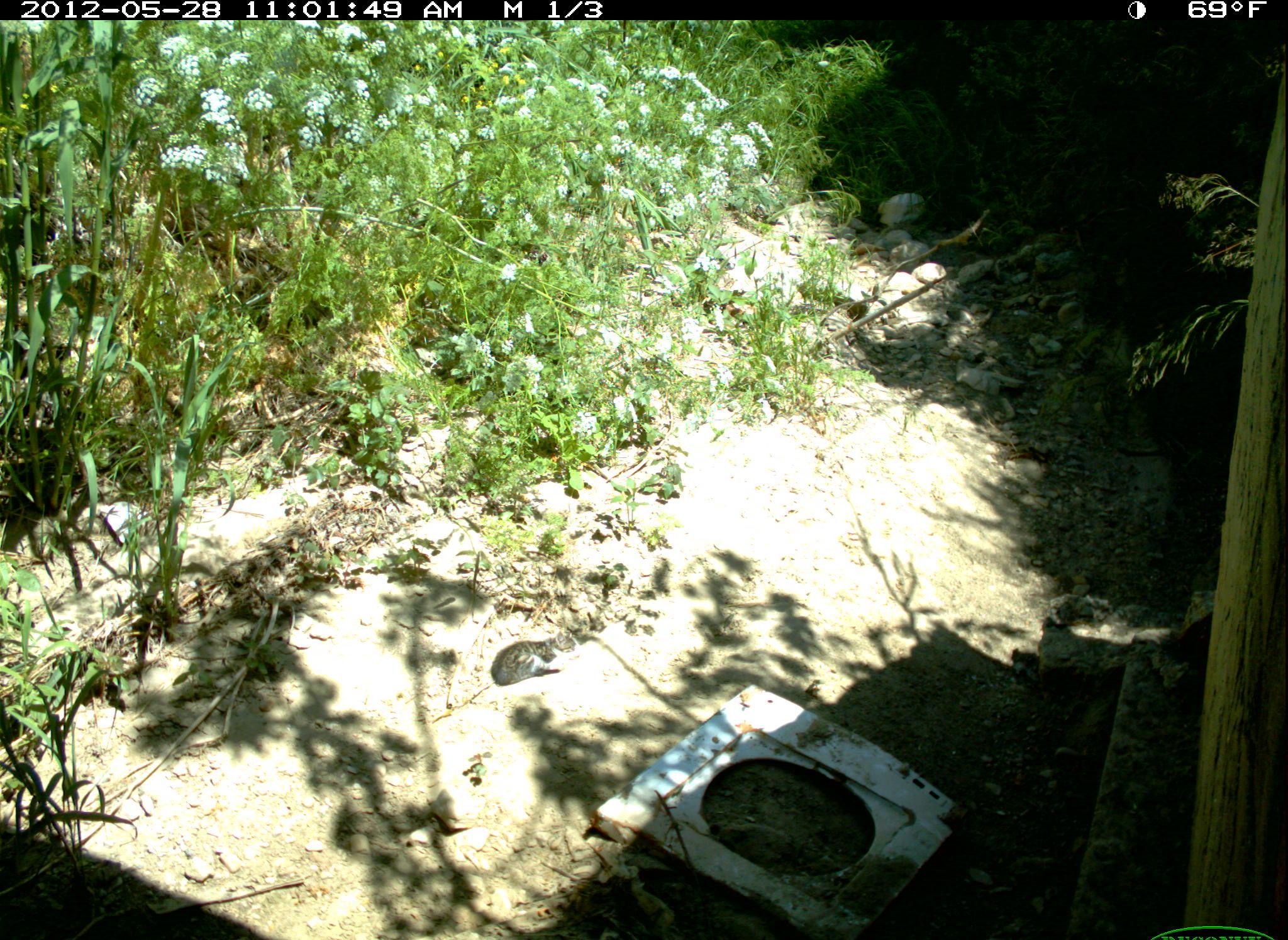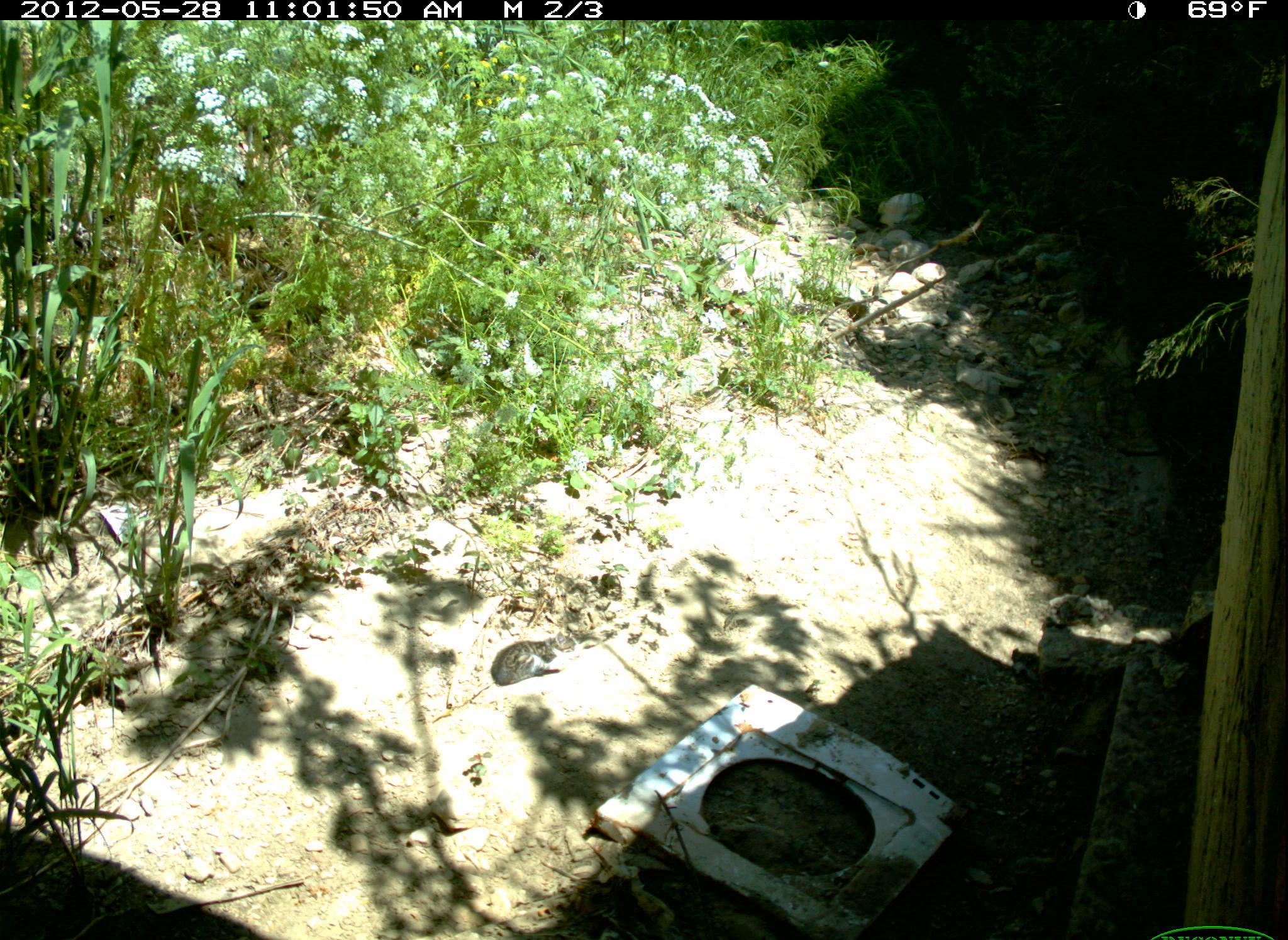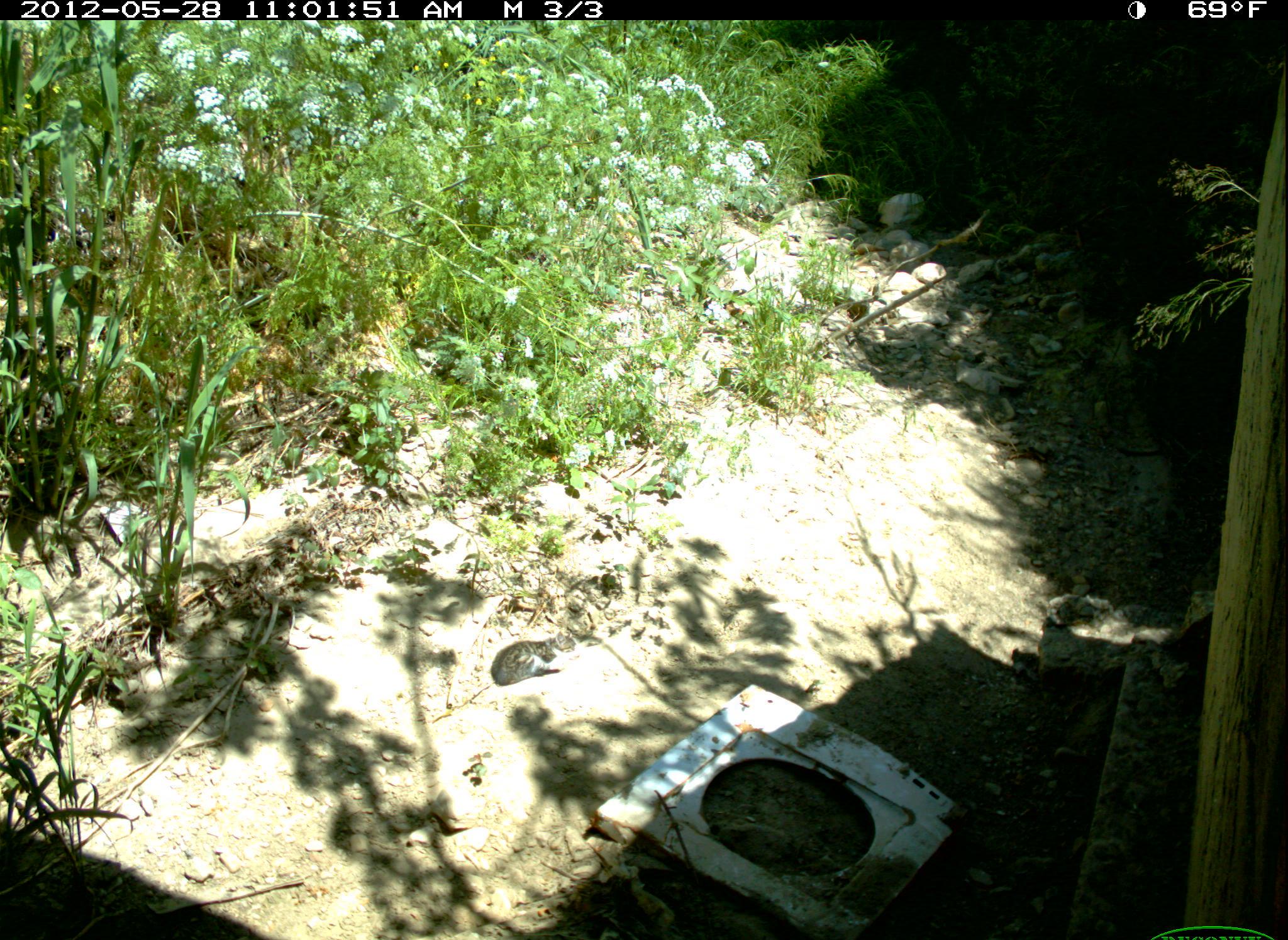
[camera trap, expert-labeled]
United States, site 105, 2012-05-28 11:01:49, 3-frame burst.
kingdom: Animalia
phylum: Chordata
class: Mammalia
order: Carnivora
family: Felidae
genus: Felis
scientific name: Felis catus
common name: cat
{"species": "cat (Felis catus)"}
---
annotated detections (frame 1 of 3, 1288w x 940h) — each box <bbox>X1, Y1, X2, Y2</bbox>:
cat: <bbox>489, 628, 580, 694</bbox>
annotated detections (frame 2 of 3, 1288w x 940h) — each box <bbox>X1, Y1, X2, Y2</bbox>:
cat: <bbox>489, 633, 578, 681</bbox>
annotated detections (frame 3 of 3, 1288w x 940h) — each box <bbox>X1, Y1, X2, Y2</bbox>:
cat: <bbox>484, 631, 555, 700</bbox>